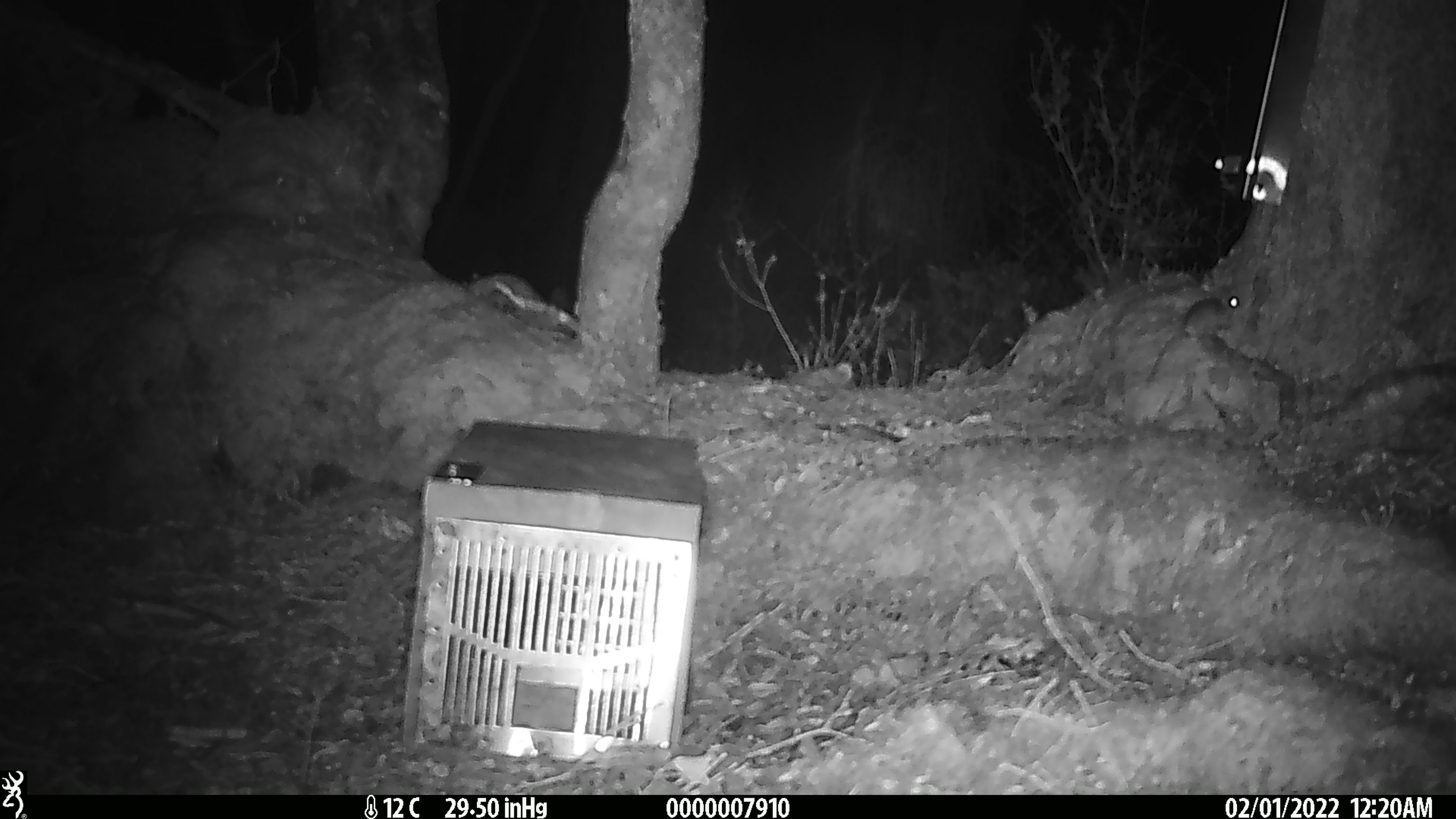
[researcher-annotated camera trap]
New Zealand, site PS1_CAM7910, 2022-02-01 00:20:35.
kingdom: Animalia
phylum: Chordata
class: Mammalia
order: Rodentia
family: Muridae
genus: Mus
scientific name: Mus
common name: mouse